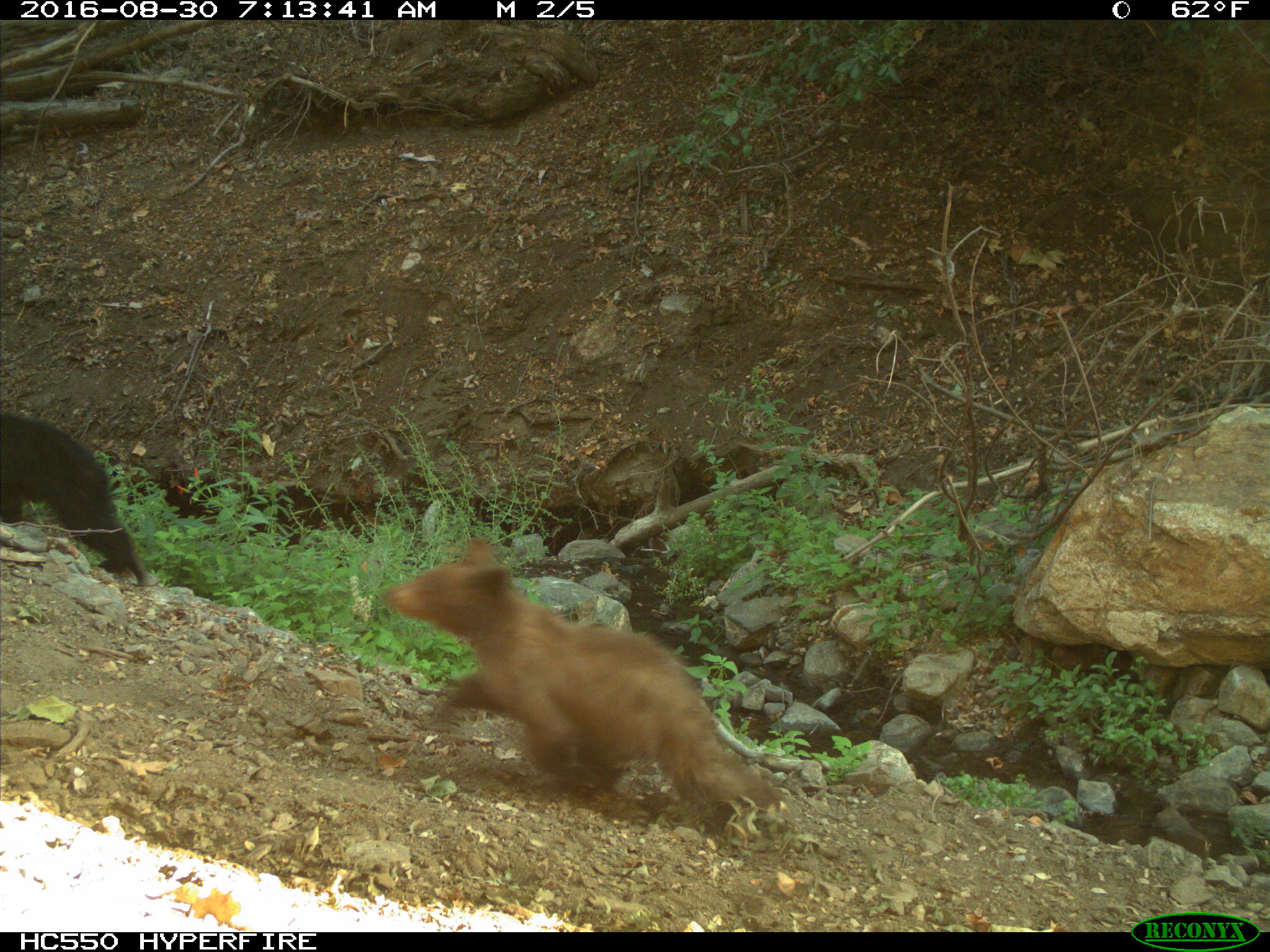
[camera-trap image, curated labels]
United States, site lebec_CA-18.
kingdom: Animalia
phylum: Chordata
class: Mammalia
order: Carnivora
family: Ursidae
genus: Ursus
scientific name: Ursus americanus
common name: american black bear